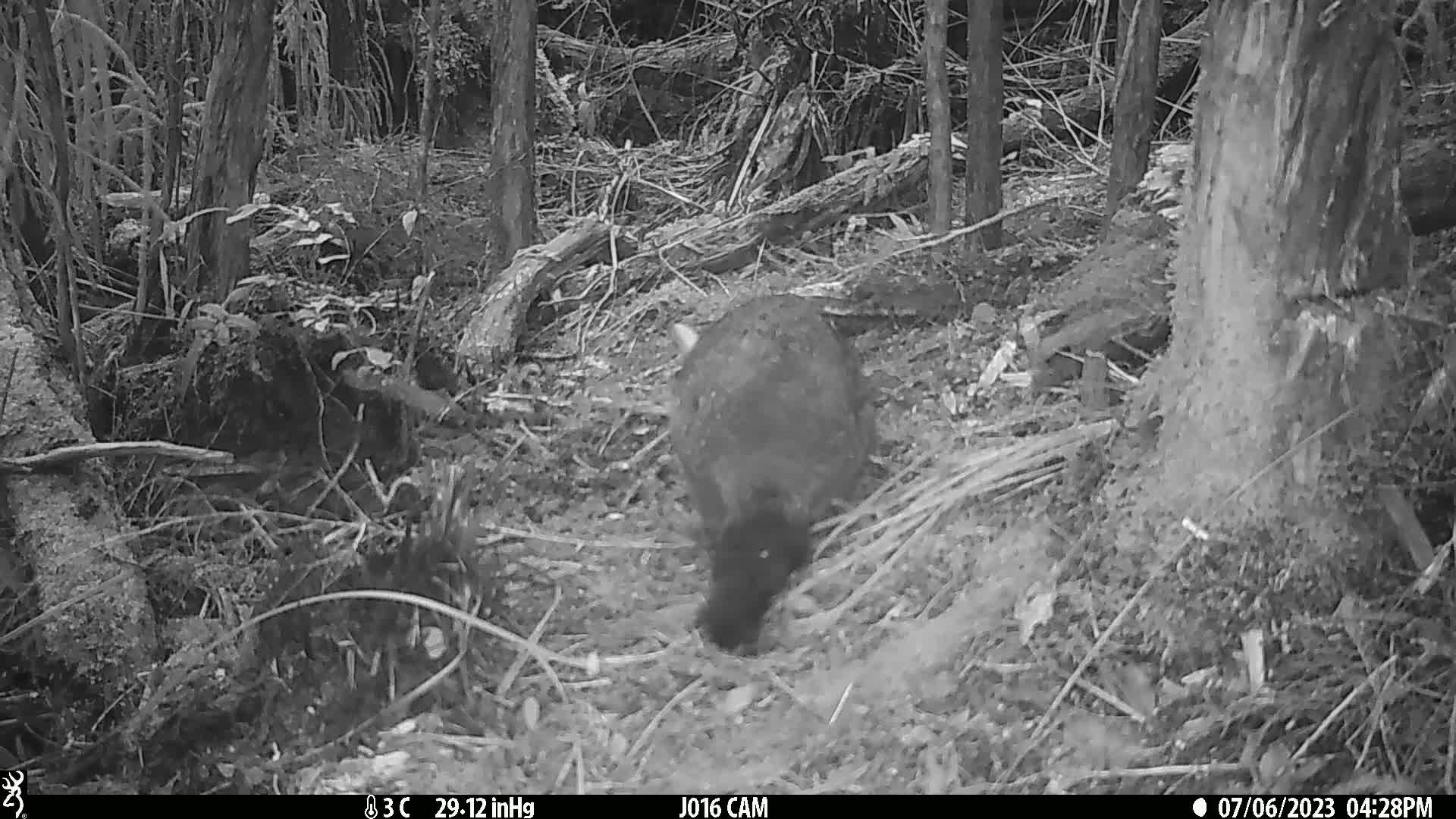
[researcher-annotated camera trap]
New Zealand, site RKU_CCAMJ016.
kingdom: Animalia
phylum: Chordata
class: Mammalia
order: Diprotodontia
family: Phalangeridae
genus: Trichosurus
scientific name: Trichosurus vulpecula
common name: common brushtail possum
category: possum